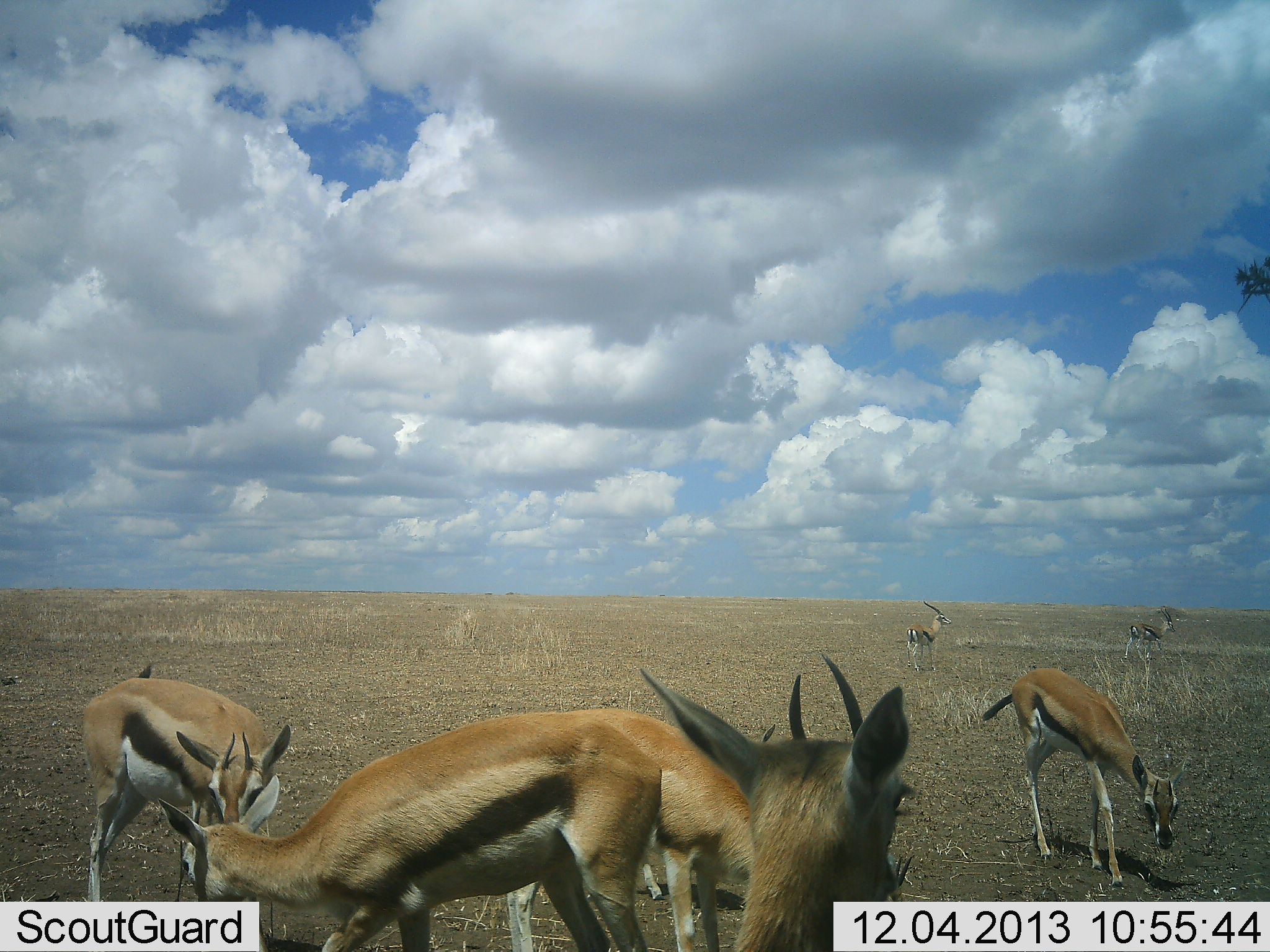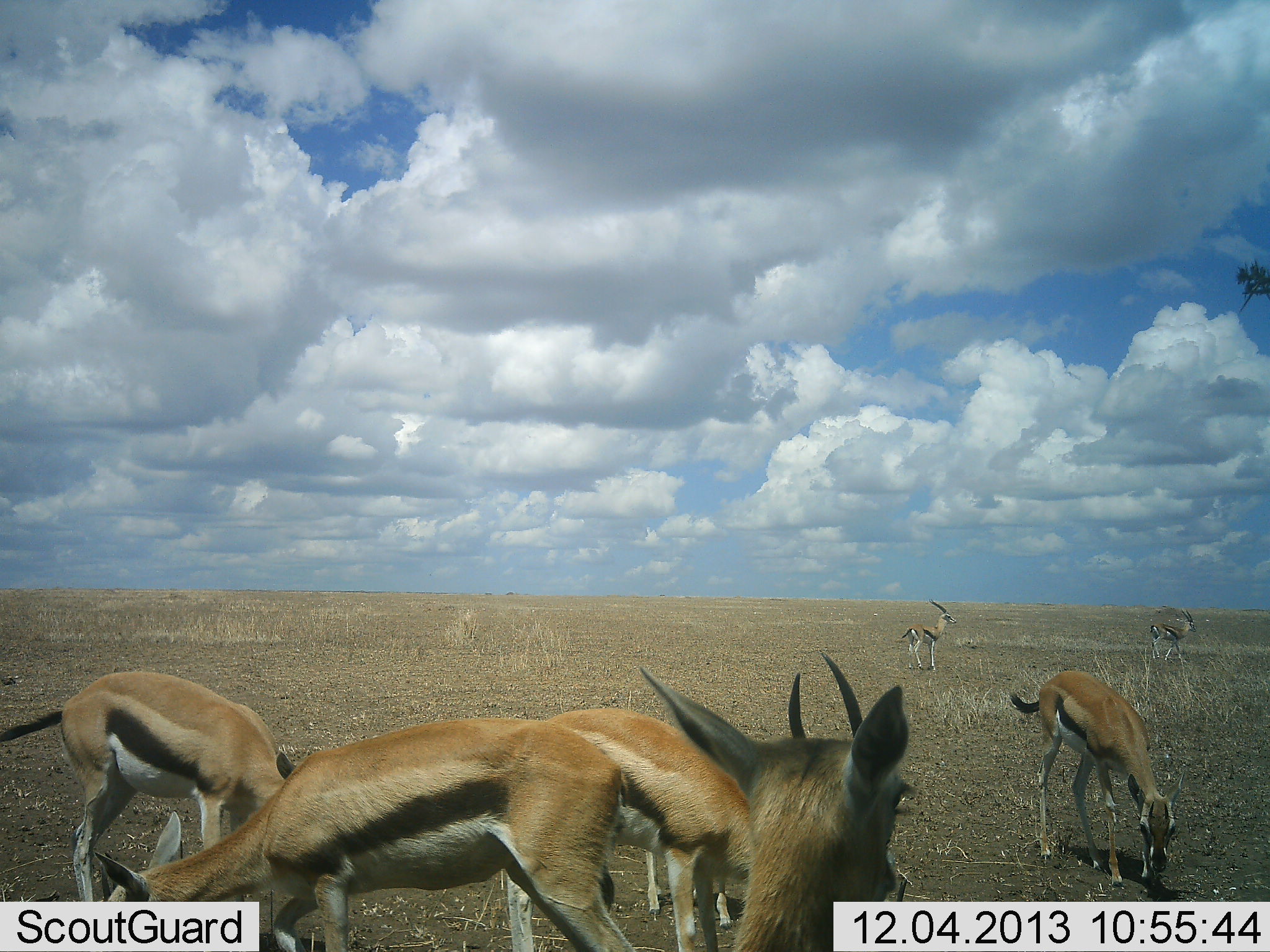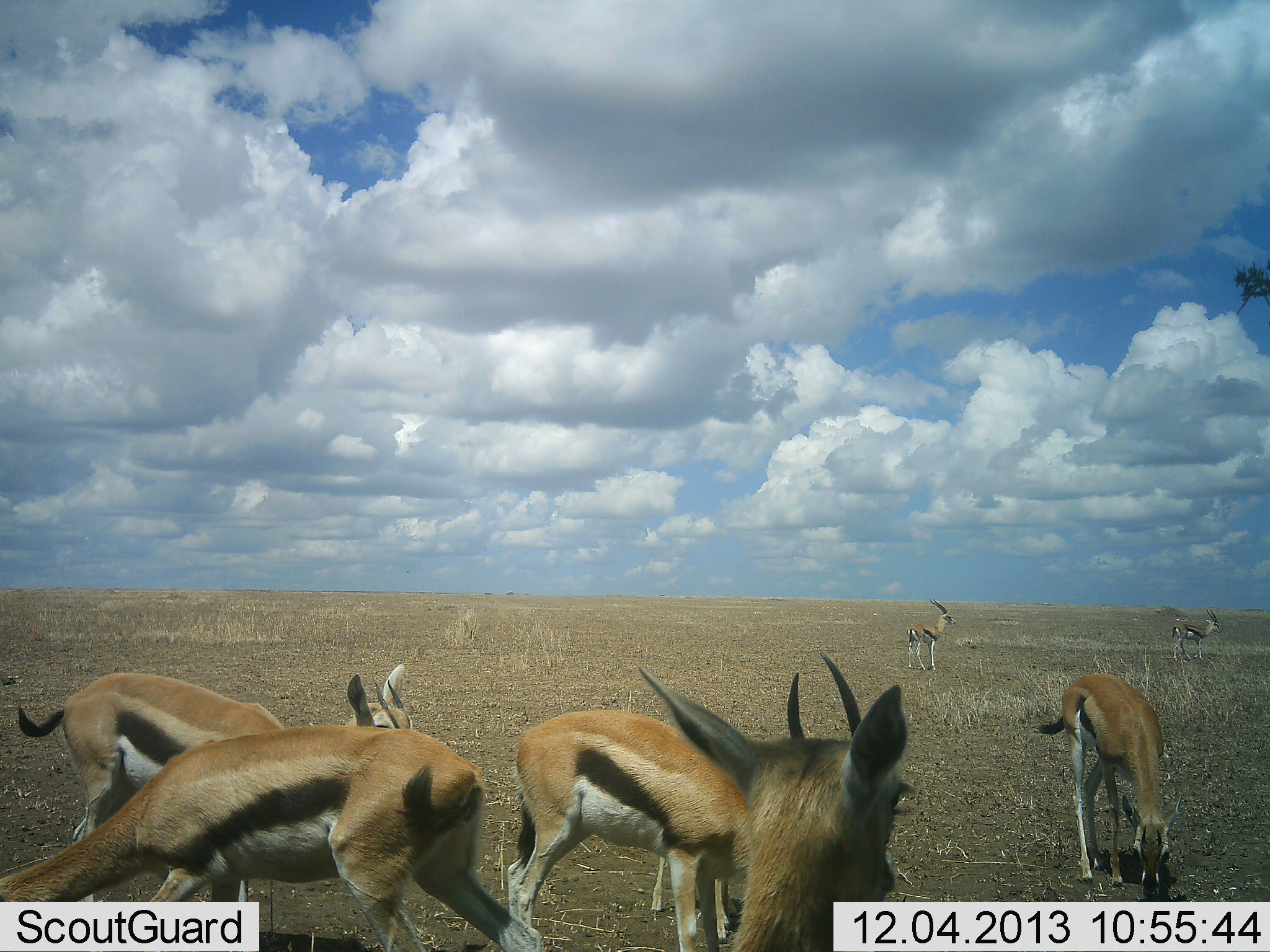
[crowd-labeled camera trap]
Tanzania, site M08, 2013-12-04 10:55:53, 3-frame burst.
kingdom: Animalia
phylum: Chordata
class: Mammalia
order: Artiodactyla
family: Bovidae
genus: Eudorcas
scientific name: Eudorcas thomsonii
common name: thomson's gazelle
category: gazellethomsons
Gazellethomsons (thomson's gazelle) (Eudorcas thomsonii), count 7. Behavior (volunteer vote fractions): standing 90%, resting 0%, moving 20%, interacting 10%. Young present (vote fraction): 0%. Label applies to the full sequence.